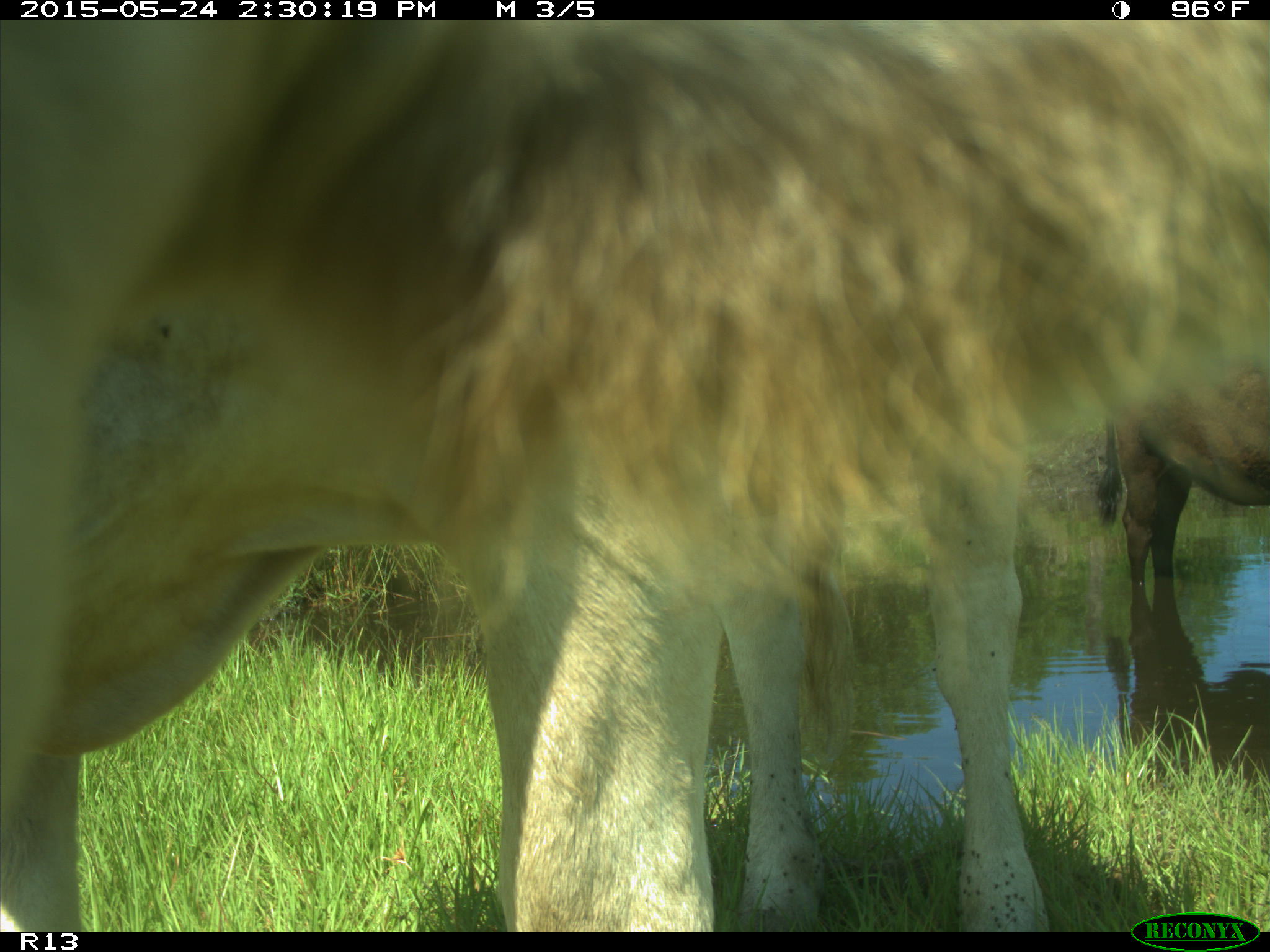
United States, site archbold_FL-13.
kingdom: Animalia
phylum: Chordata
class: Mammalia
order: Artiodactyla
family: Bovidae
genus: Bos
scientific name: Bos taurus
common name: domestic cow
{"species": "Bos taurus (domestic cow)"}